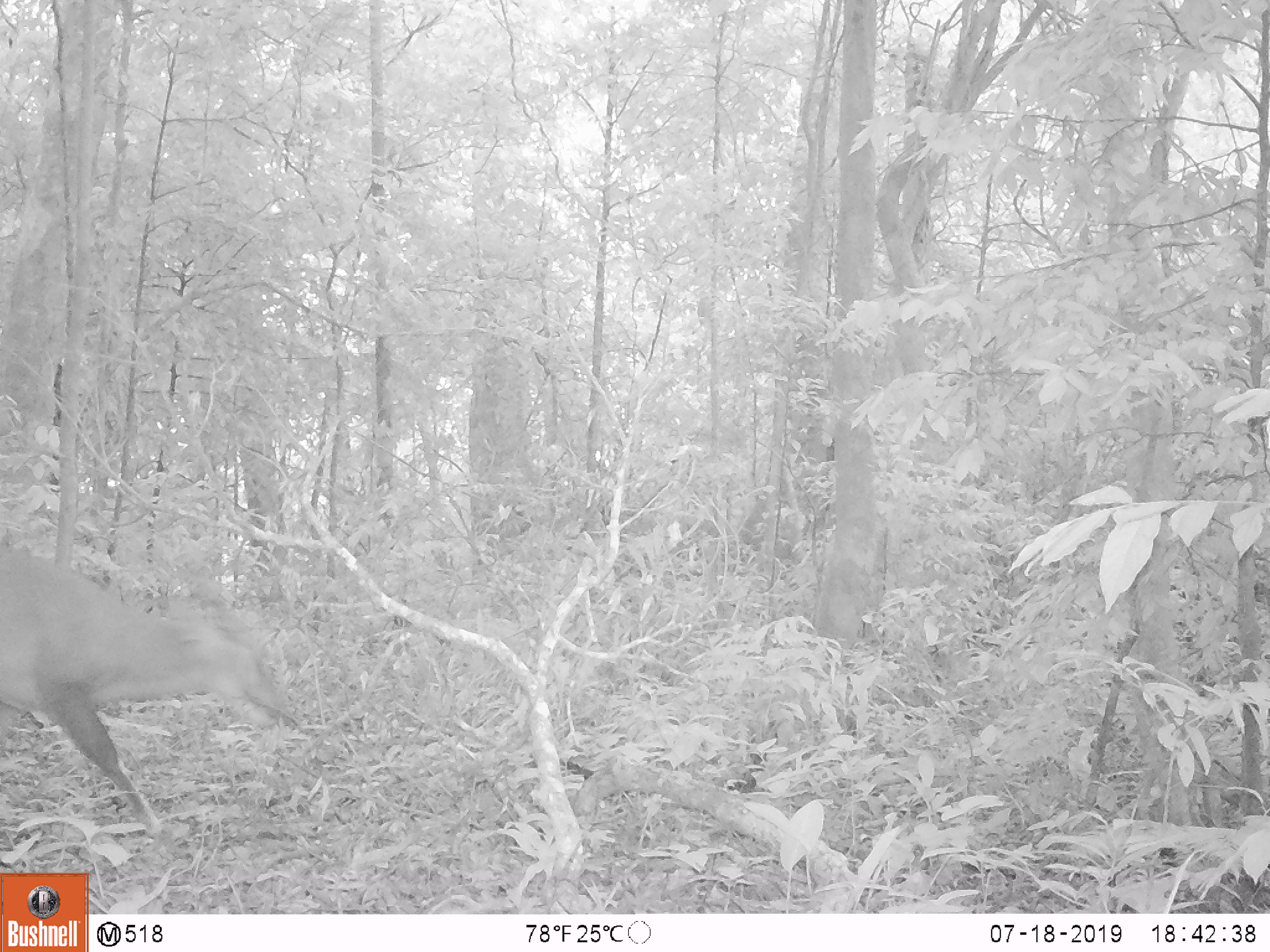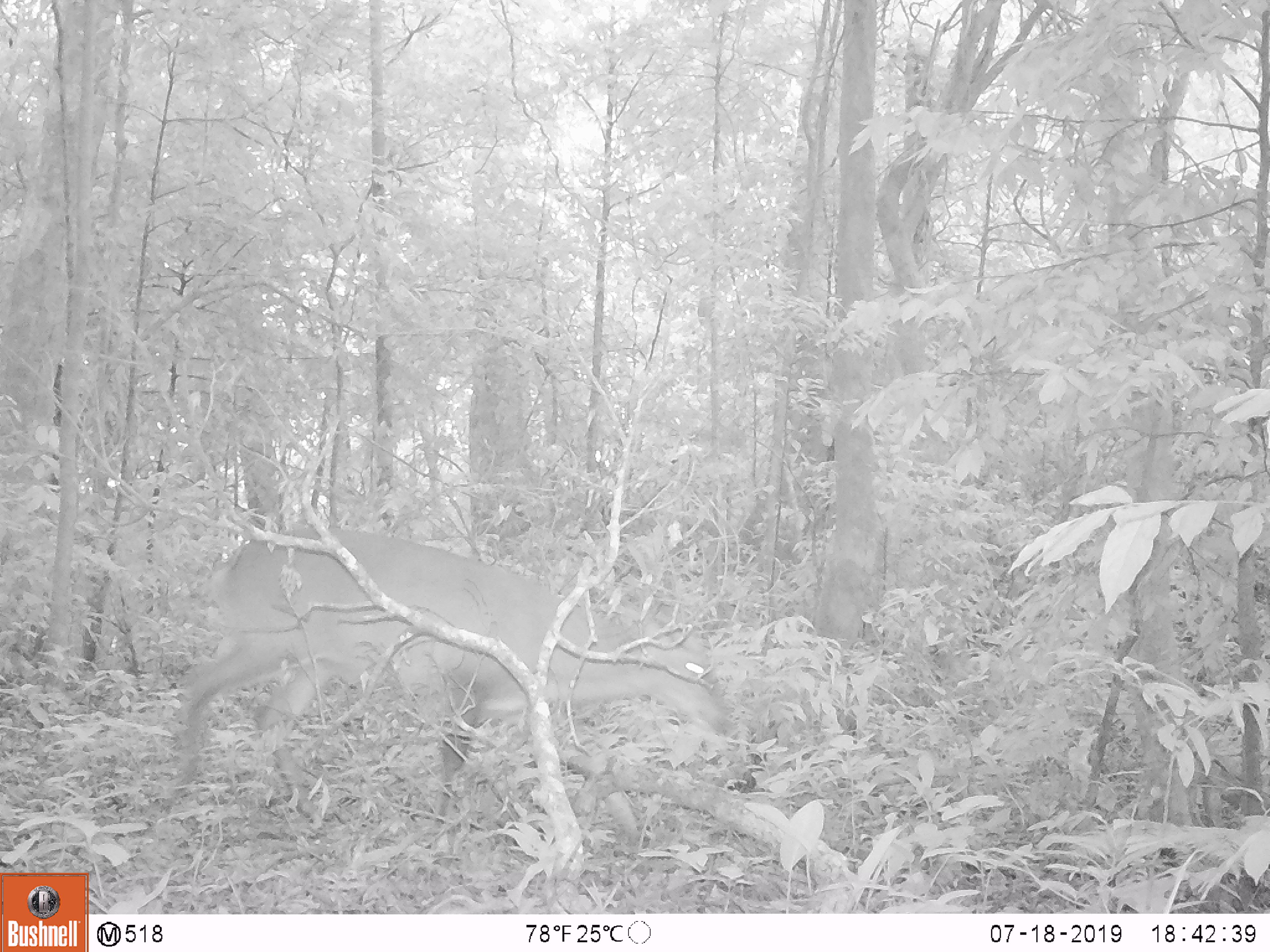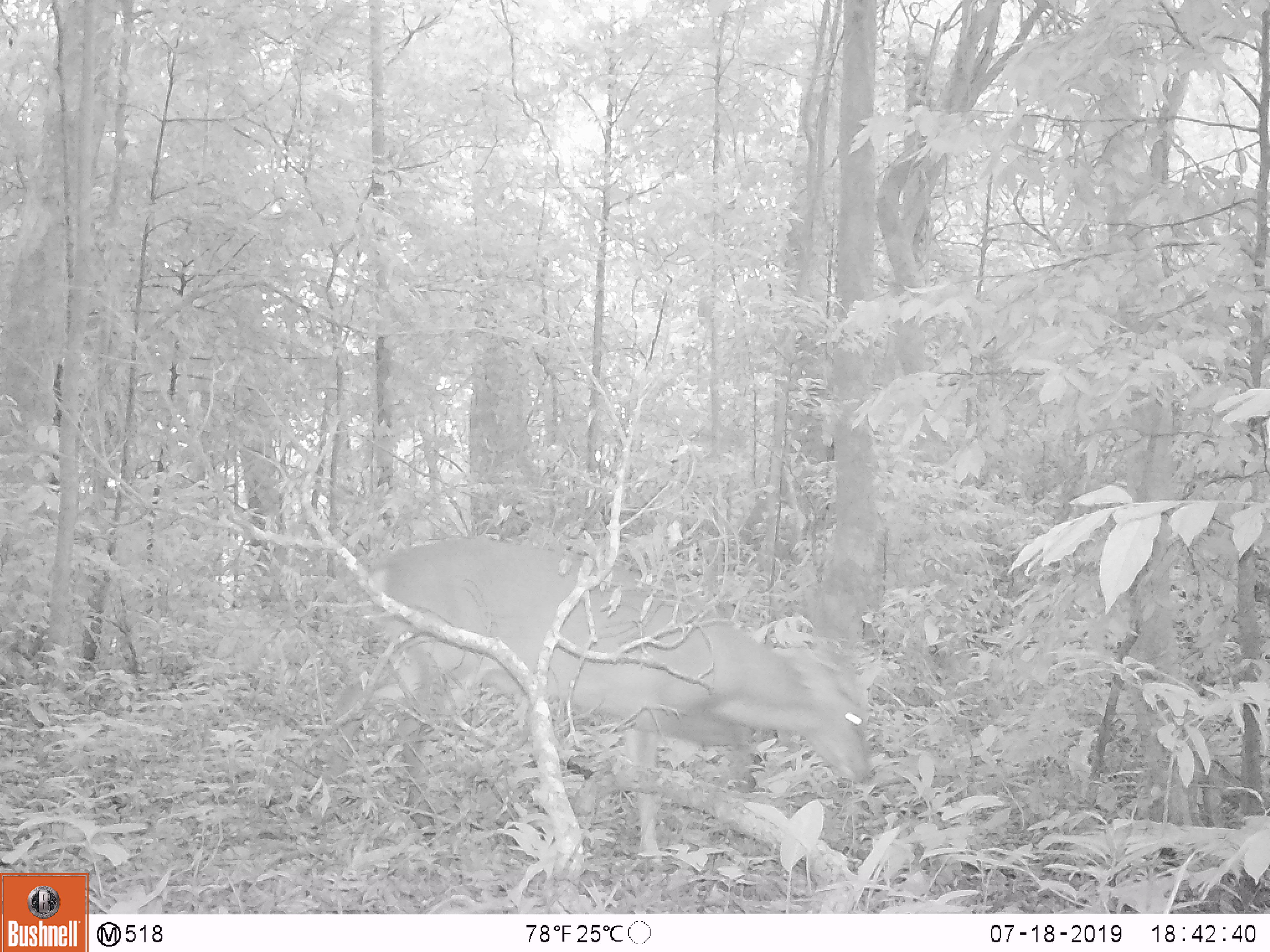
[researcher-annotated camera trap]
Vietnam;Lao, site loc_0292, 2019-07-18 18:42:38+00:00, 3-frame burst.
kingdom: Animalia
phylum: Chordata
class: Mammalia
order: Artiodactyla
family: Cervidae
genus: Muntiacus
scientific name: Muntiacus vuquangensis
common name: large-antlered muntjac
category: large antlered muntjac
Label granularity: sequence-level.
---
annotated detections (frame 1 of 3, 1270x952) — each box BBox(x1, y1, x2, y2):
large antlered muntjac: BBox(0, 545, 296, 830)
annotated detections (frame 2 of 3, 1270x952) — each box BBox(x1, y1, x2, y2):
large antlered muntjac: BBox(167, 522, 733, 825)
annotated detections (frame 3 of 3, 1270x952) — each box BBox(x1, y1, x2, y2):
large antlered muntjac: BBox(322, 536, 880, 863)